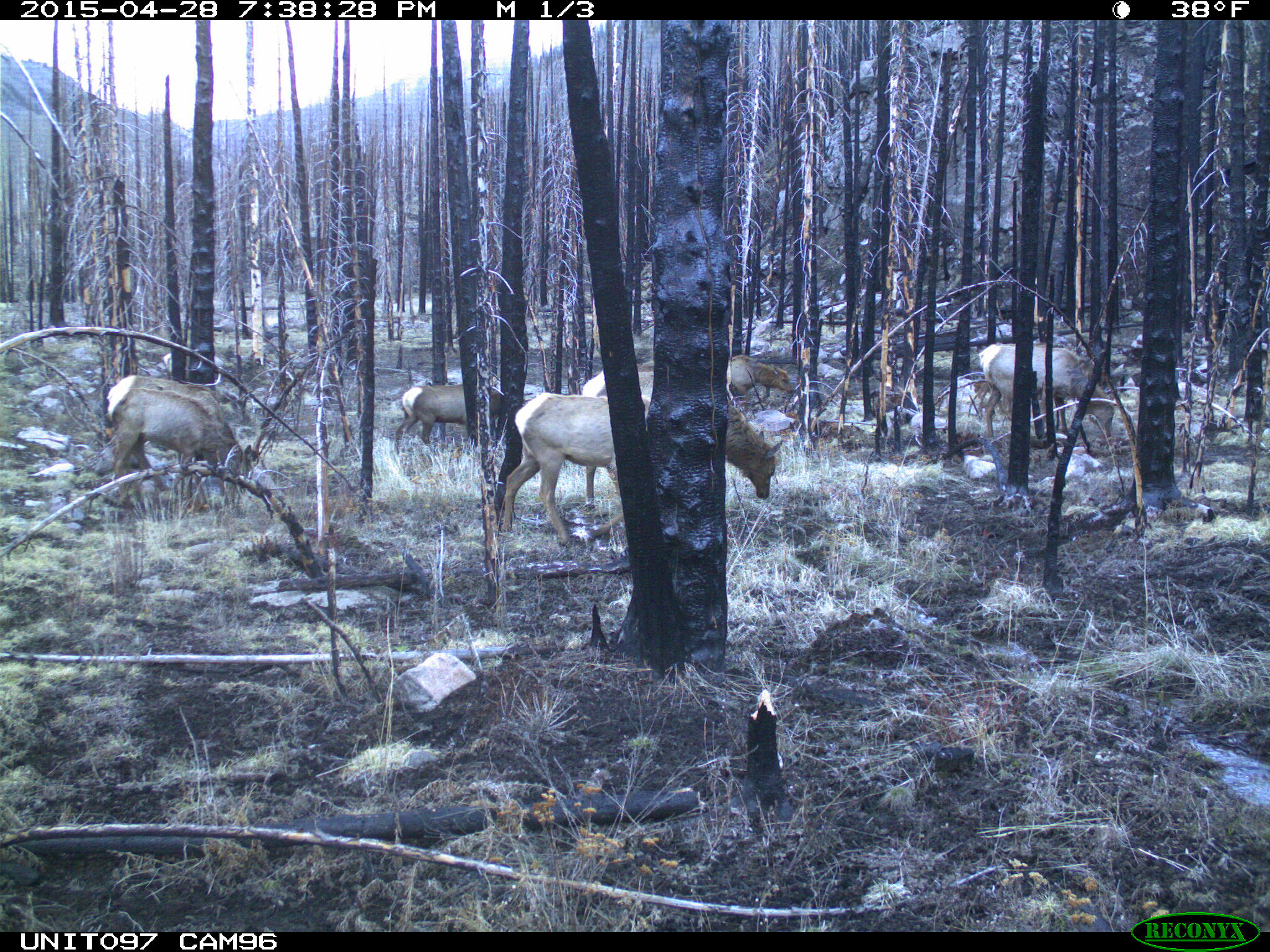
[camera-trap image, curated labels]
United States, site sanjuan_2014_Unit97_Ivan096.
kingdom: Animalia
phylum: Chordata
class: Mammalia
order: Artiodactyla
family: Cervidae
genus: Cervus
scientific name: Cervus elaphus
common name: red deer